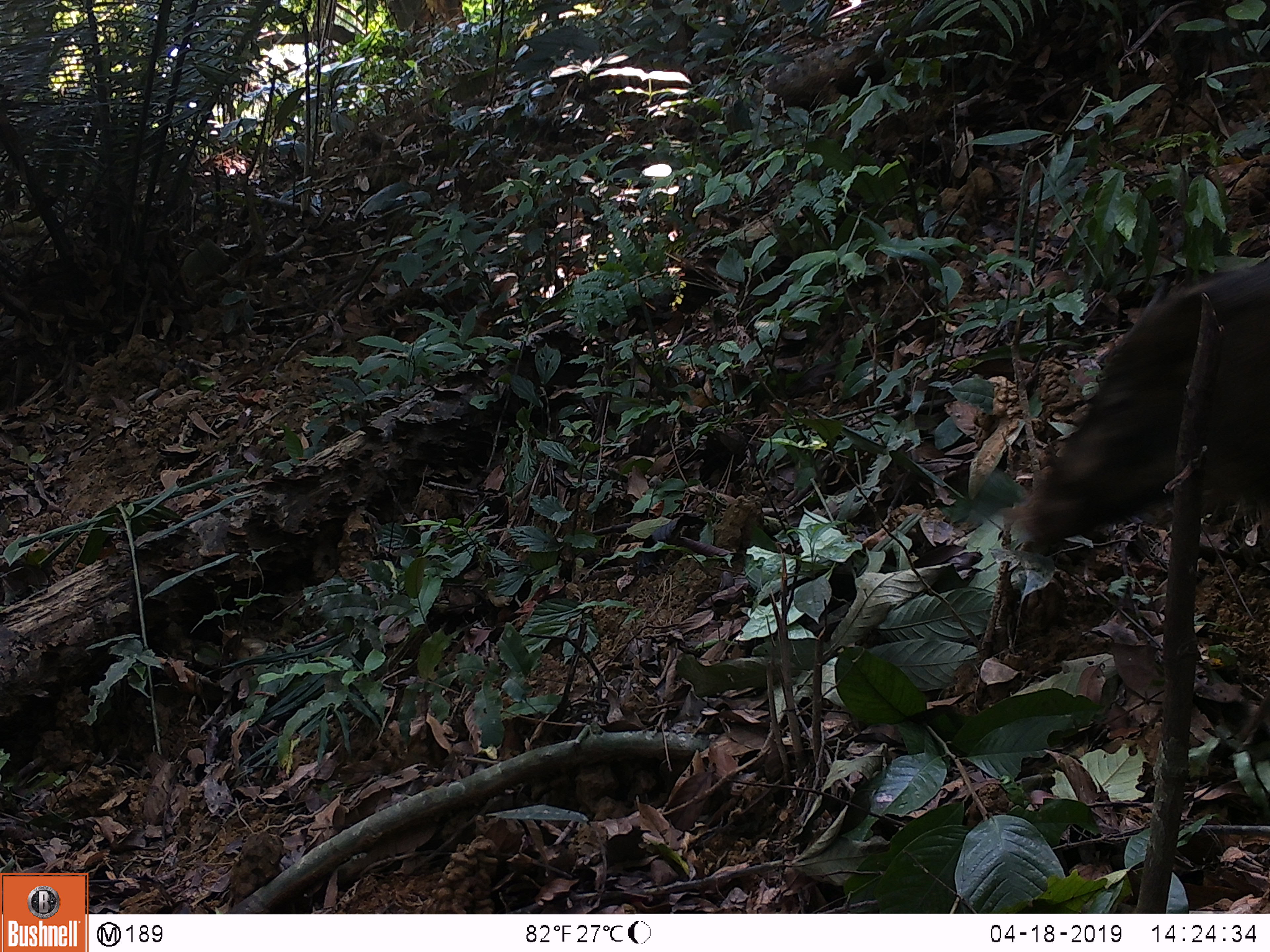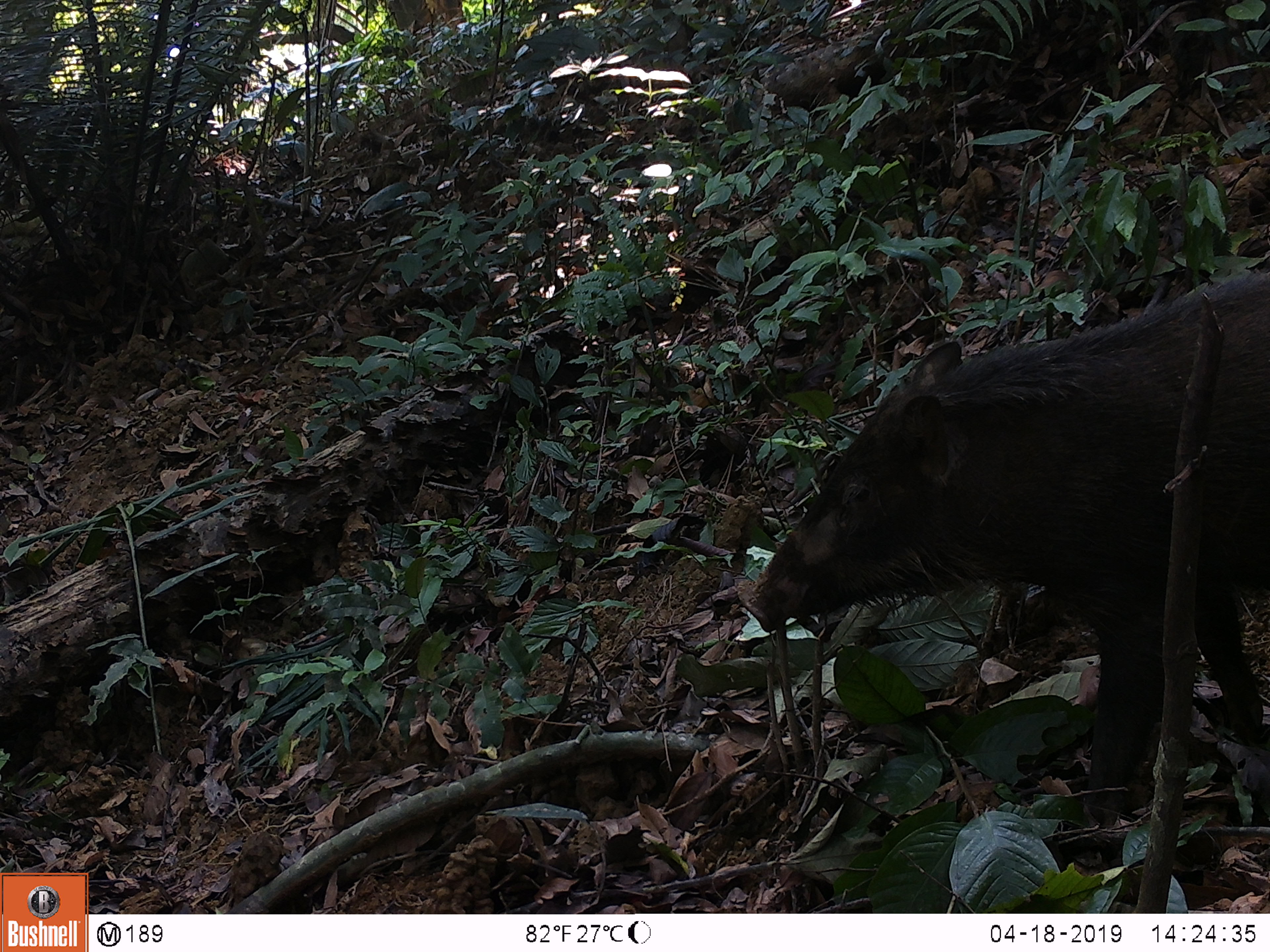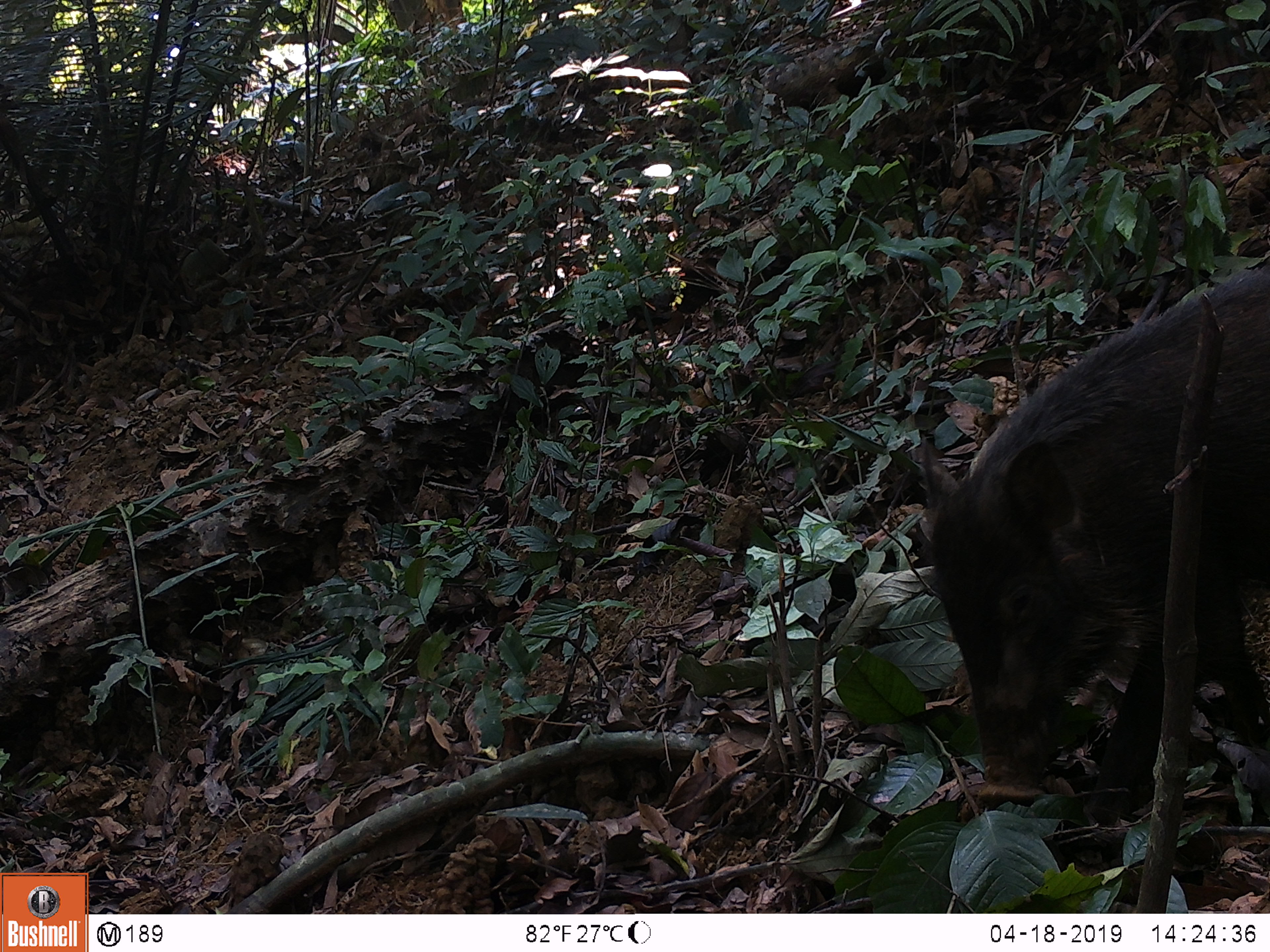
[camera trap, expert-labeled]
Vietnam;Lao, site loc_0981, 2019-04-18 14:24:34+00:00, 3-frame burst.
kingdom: Animalia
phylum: Chordata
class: Mammalia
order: Artiodactyla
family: Suidae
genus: Sus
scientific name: Sus scrofa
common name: eurasian wild pig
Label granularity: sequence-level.